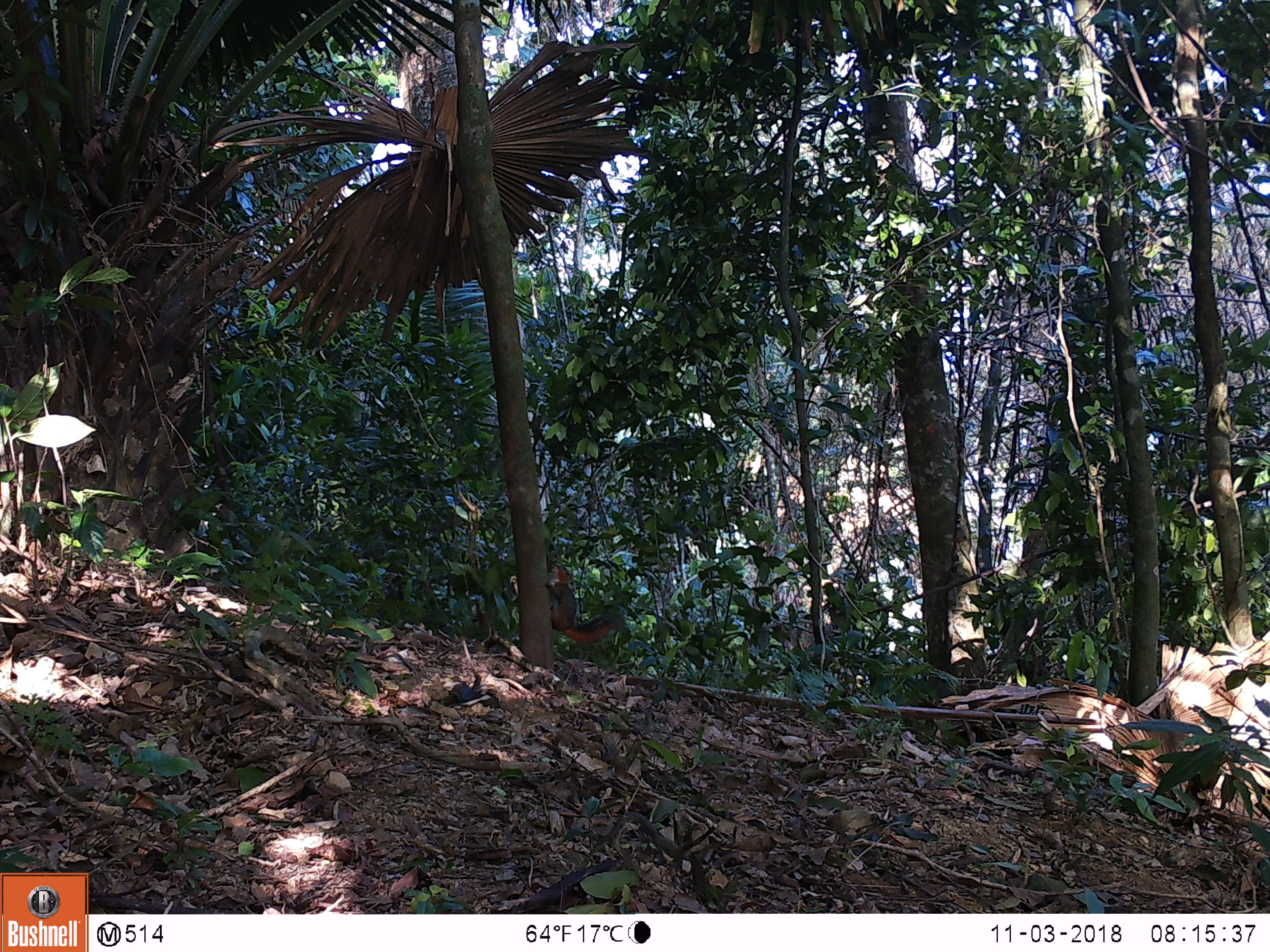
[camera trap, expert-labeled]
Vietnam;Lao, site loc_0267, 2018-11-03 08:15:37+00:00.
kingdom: Animalia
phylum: Chordata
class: Mammalia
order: Rodentia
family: Sciuridae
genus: Dremomys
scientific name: Dremomys rufigenis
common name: red-cheeked squirrel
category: red cheeked squirrel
Red cheeked squirrel (red-cheeked squirrel) (Dremomys rufigenis). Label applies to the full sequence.